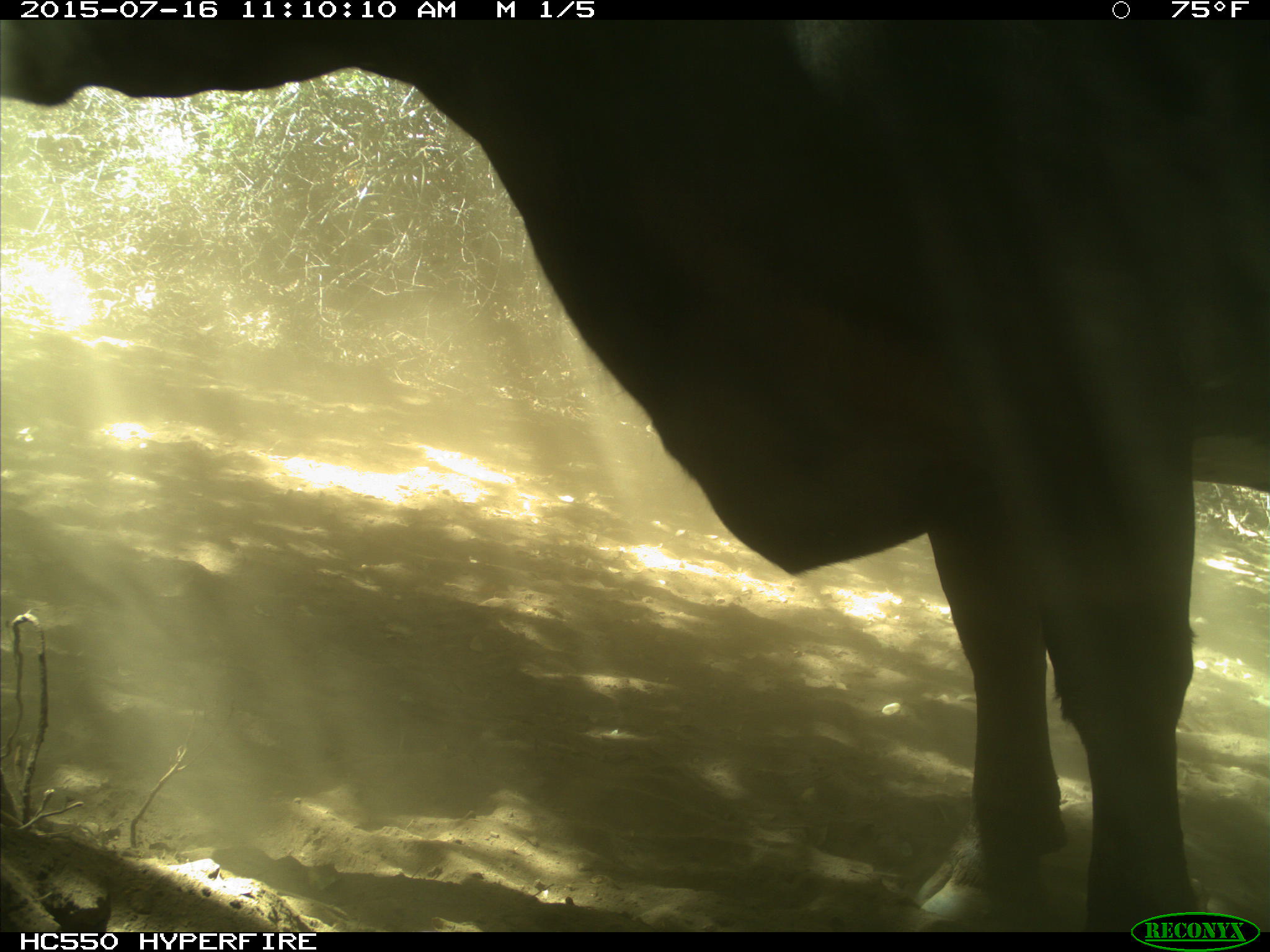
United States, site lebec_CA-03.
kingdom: Animalia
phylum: Chordata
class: Mammalia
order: Artiodactyla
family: Bovidae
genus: Bos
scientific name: Bos taurus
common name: domestic cow